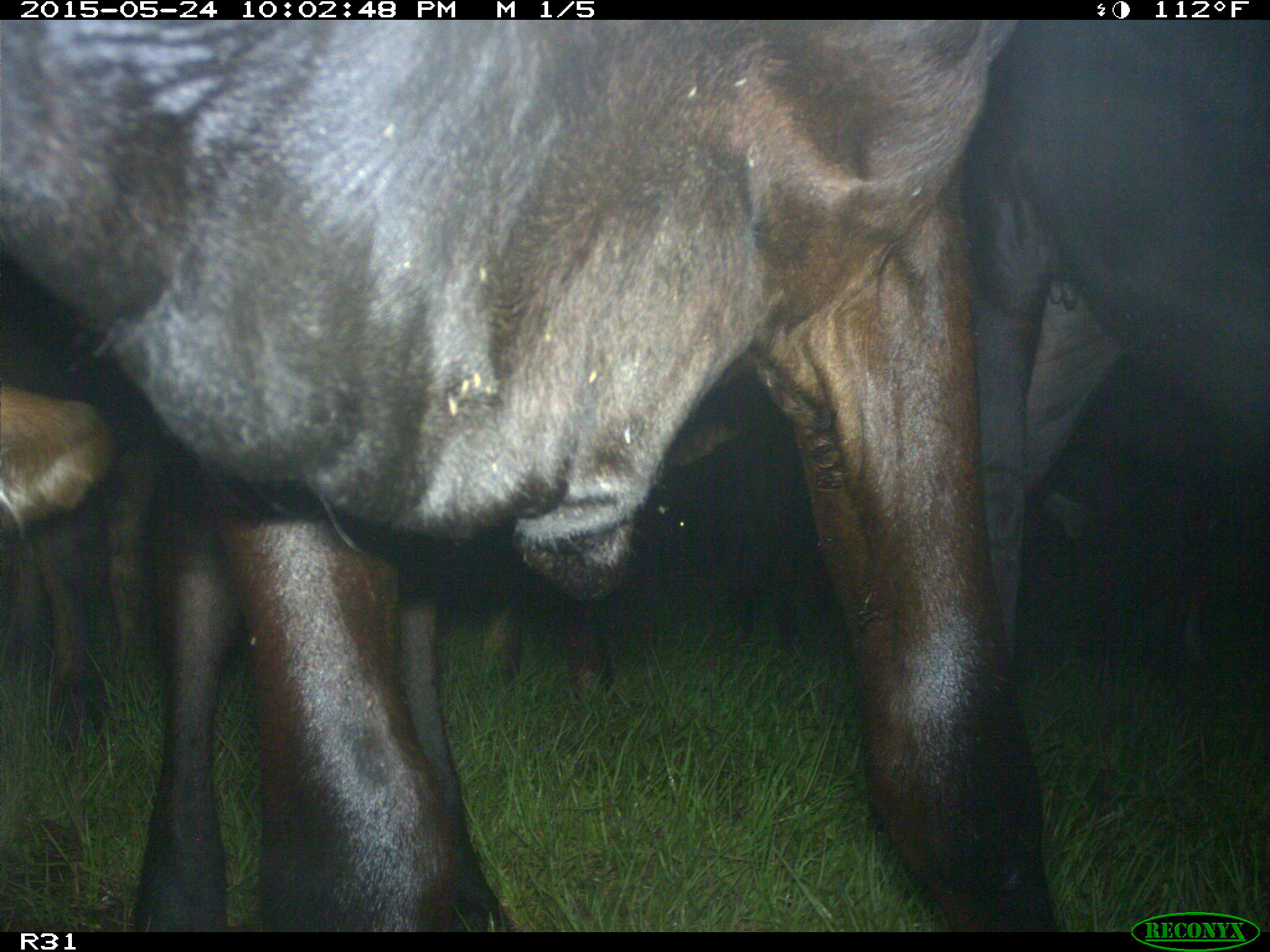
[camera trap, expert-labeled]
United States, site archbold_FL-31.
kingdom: Animalia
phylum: Chordata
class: Mammalia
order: Artiodactyla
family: Bovidae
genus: Bos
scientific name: Bos taurus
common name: domestic cow